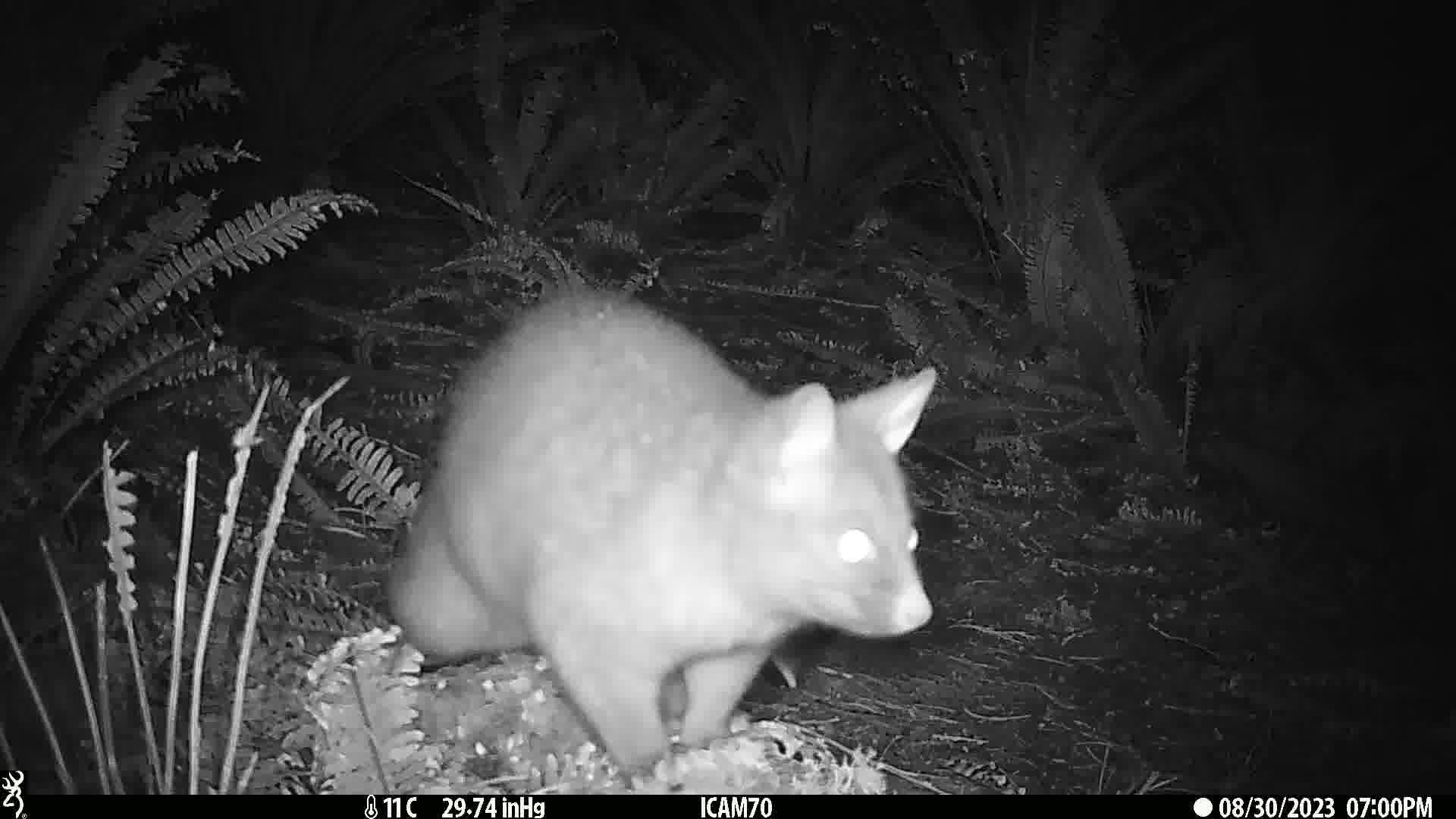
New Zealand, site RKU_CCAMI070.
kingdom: Animalia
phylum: Chordata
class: Mammalia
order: Diprotodontia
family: Phalangeridae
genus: Trichosurus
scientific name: Trichosurus vulpecula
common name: common brushtail possum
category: possum